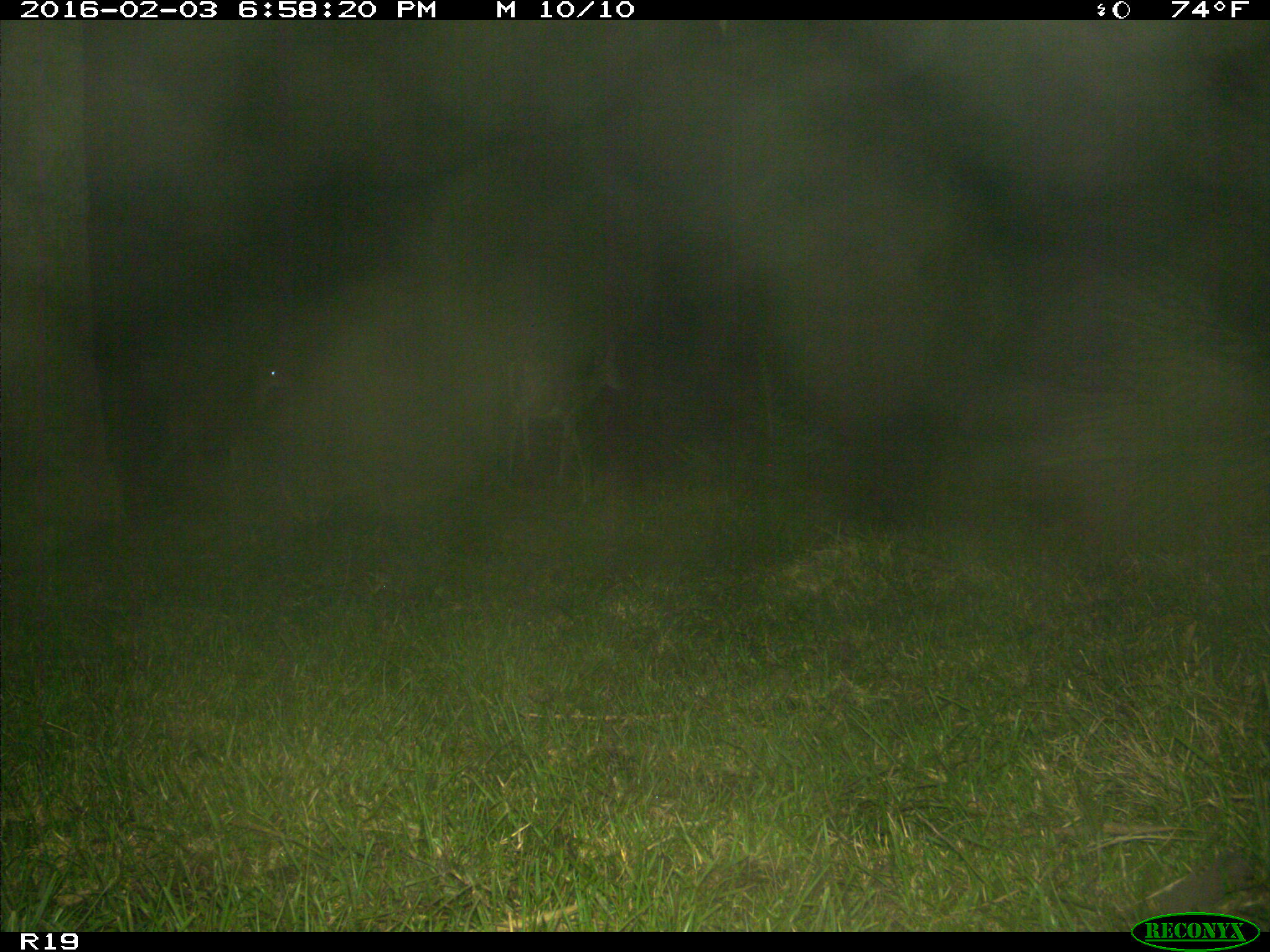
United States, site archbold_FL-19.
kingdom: Animalia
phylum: Chordata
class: Mammalia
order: Artiodactyla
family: Cervidae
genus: Odocoileus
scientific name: Odocoileus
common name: deer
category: unidentified deer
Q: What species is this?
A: Unidentified deer (deer) (Odocoileus).